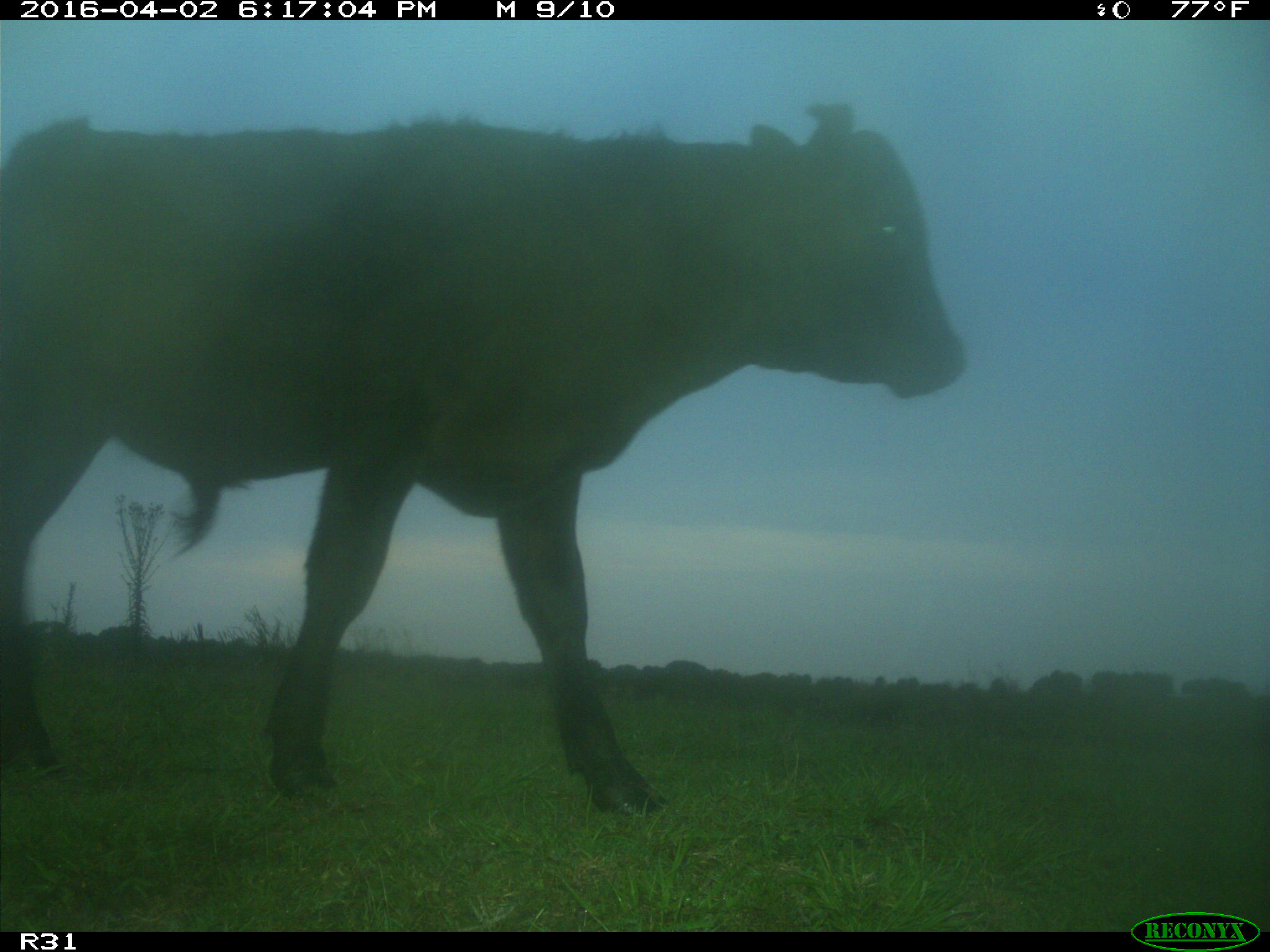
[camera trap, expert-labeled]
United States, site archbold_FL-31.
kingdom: Animalia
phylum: Chordata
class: Mammalia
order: Artiodactyla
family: Bovidae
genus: Bos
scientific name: Bos taurus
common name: domestic cow